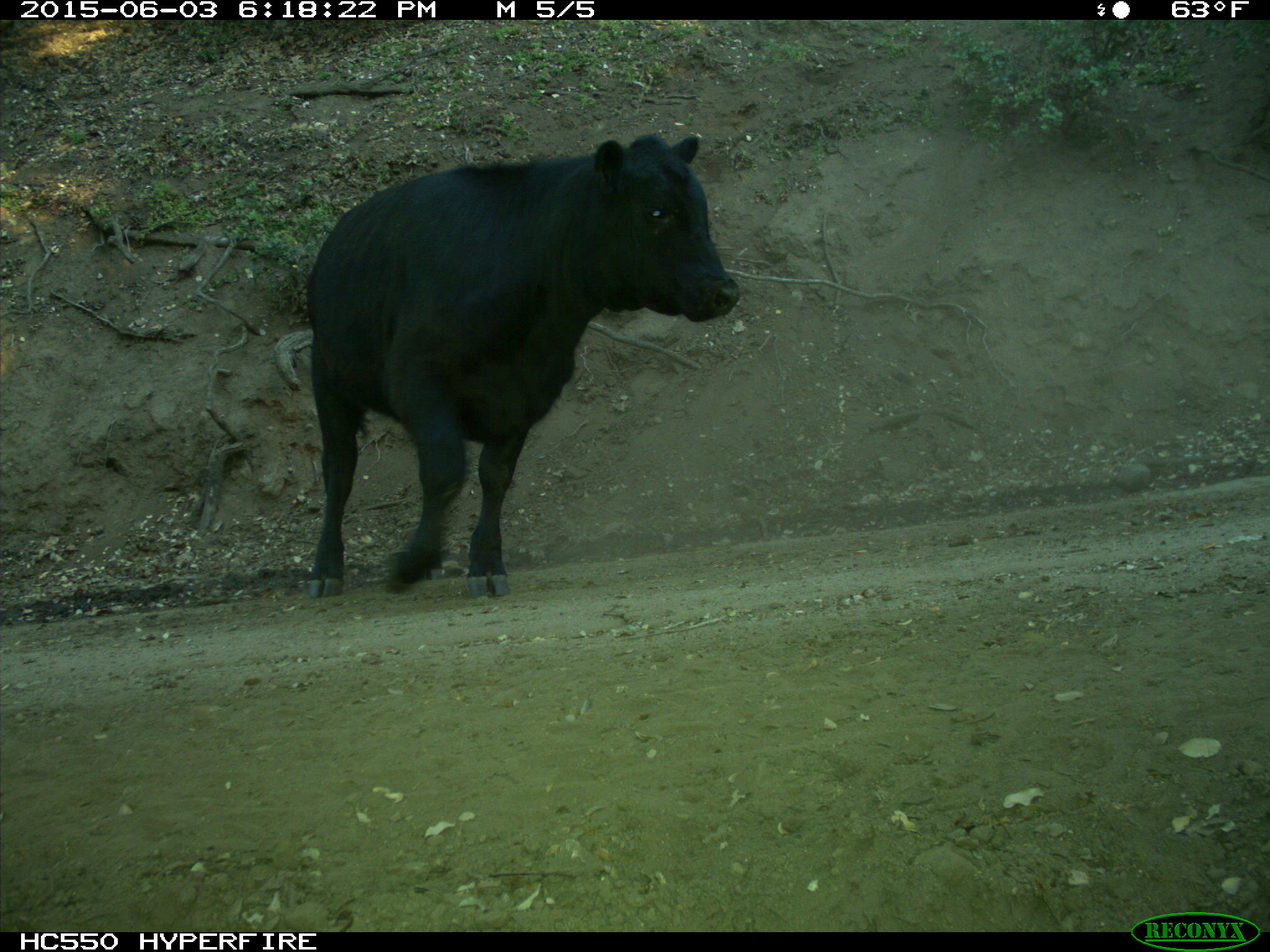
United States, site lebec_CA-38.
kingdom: Animalia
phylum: Chordata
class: Mammalia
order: Artiodactyla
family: Bovidae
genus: Bos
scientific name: Bos taurus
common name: domestic cow